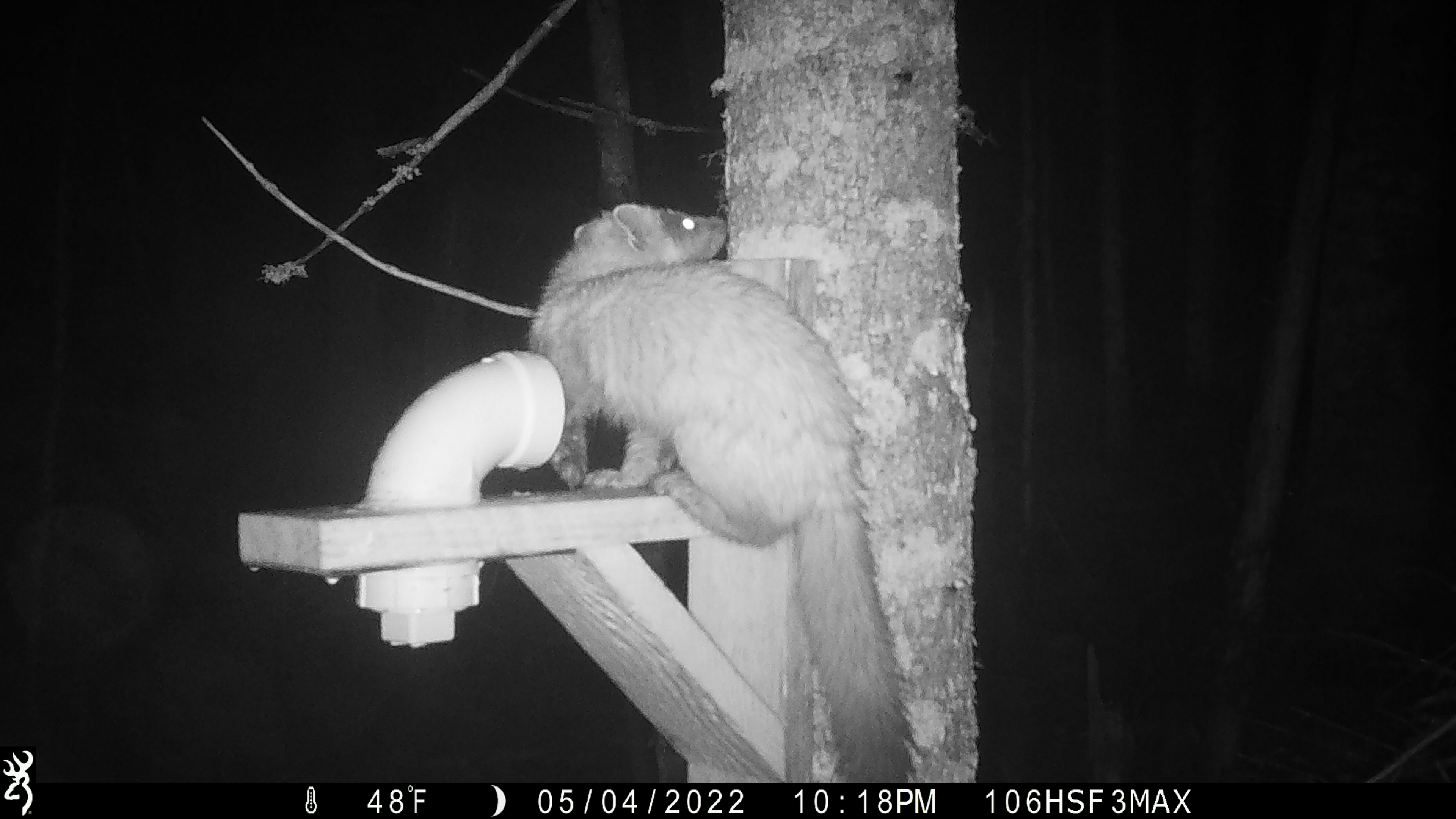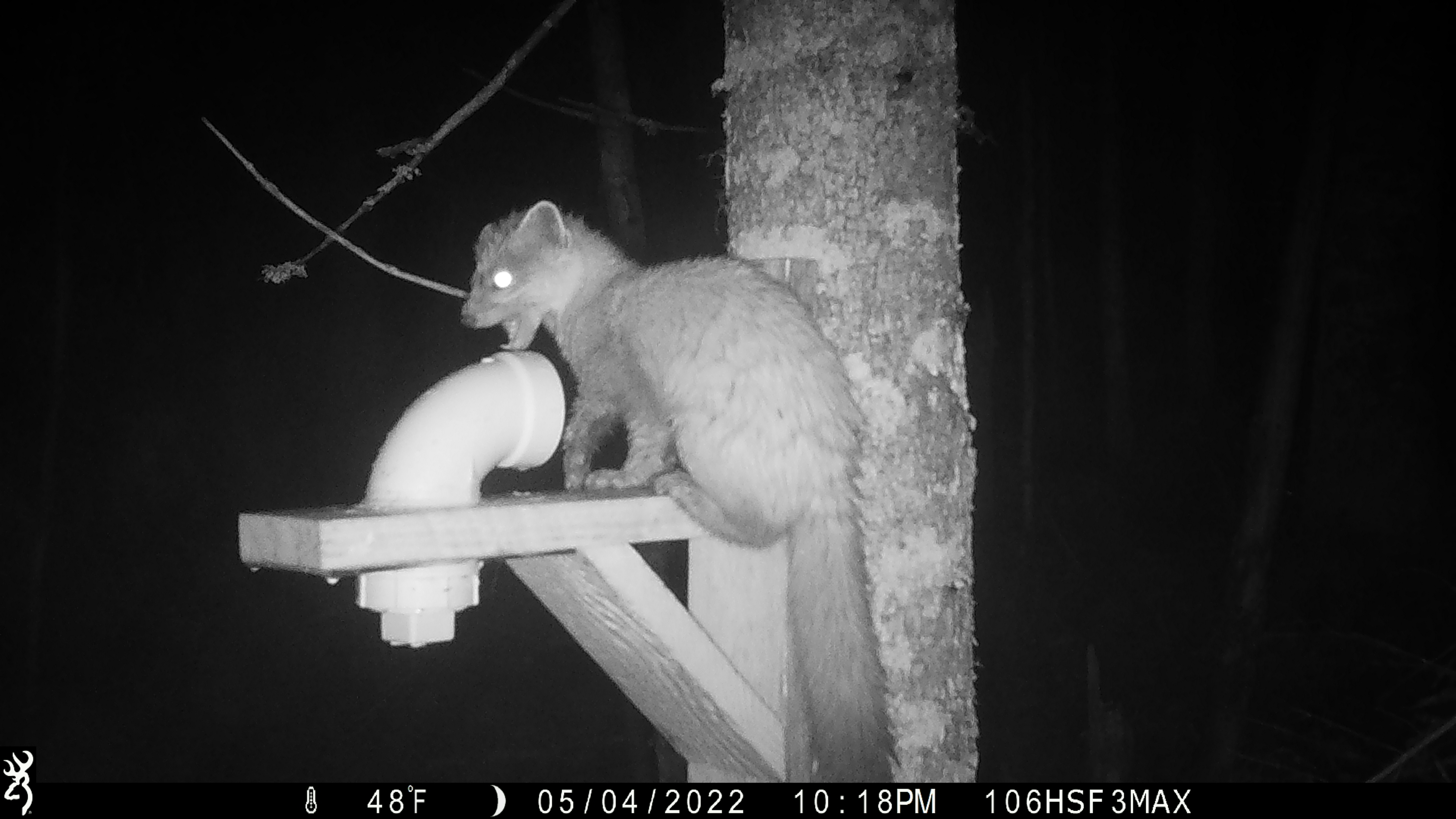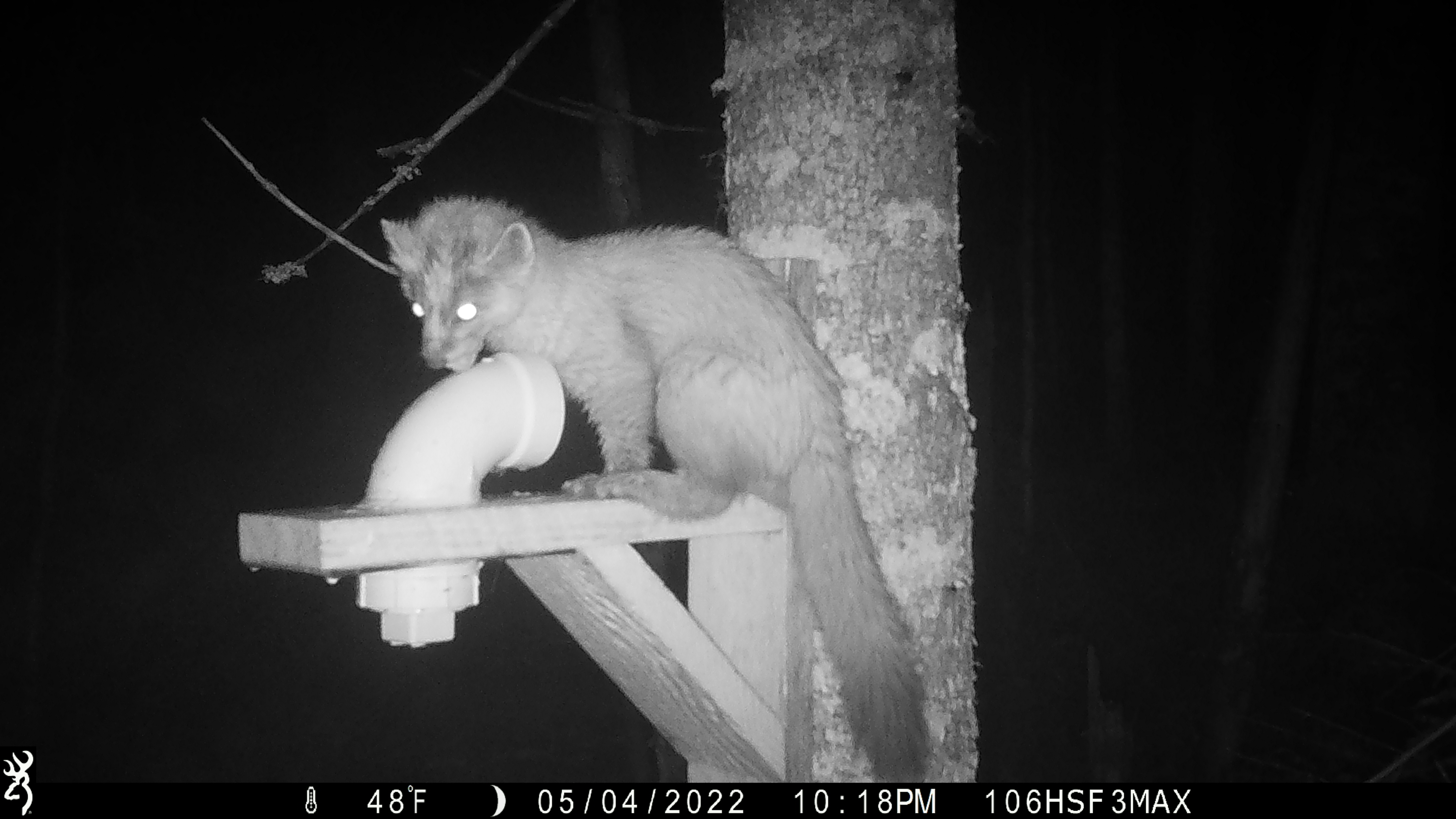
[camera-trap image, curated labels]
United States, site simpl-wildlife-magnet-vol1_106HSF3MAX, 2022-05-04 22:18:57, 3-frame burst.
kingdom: Animalia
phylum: Chordata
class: Mammalia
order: Carnivora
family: Mustelidae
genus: Martes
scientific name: Martes americana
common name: american marten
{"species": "american marten (Martes americana)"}